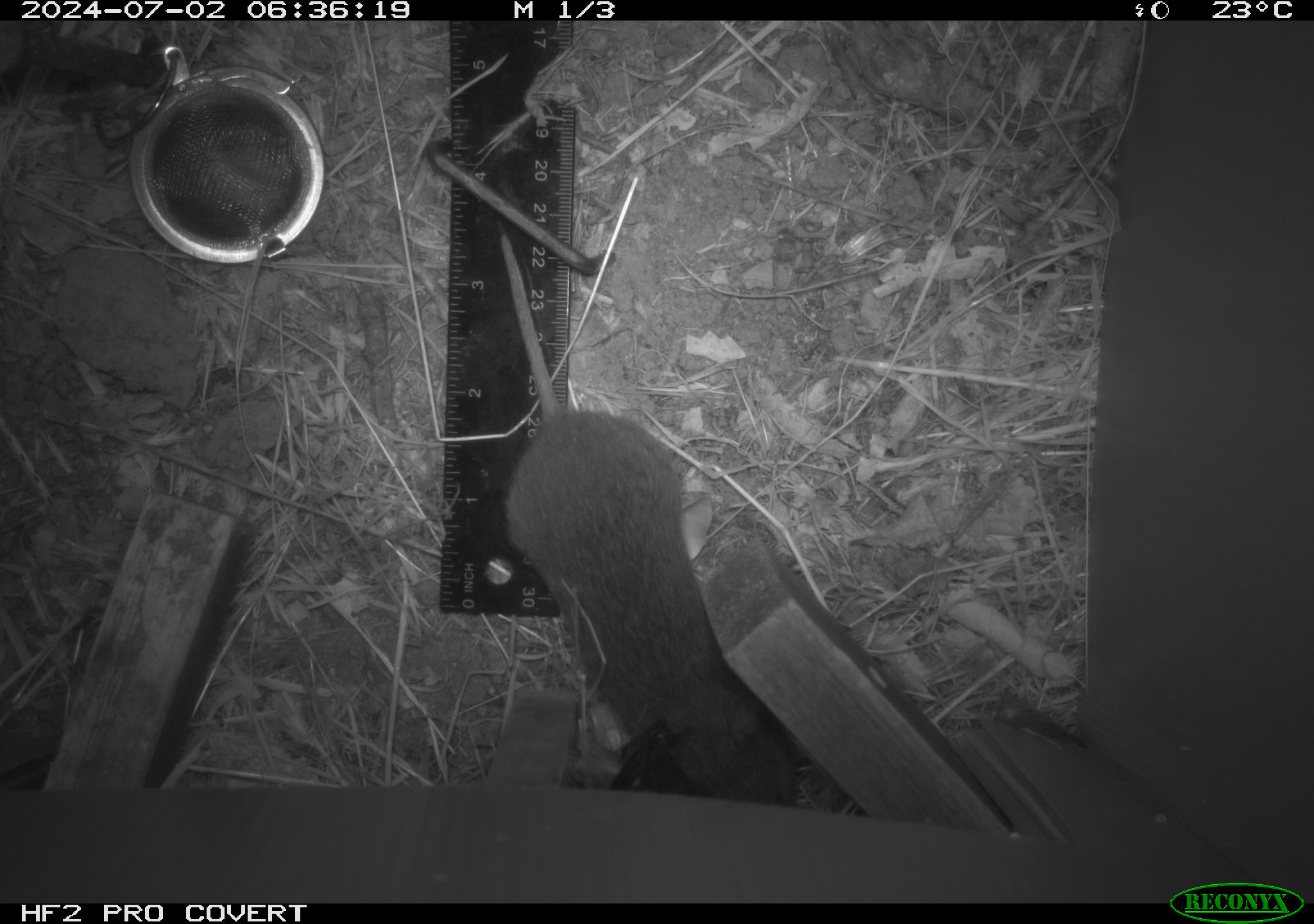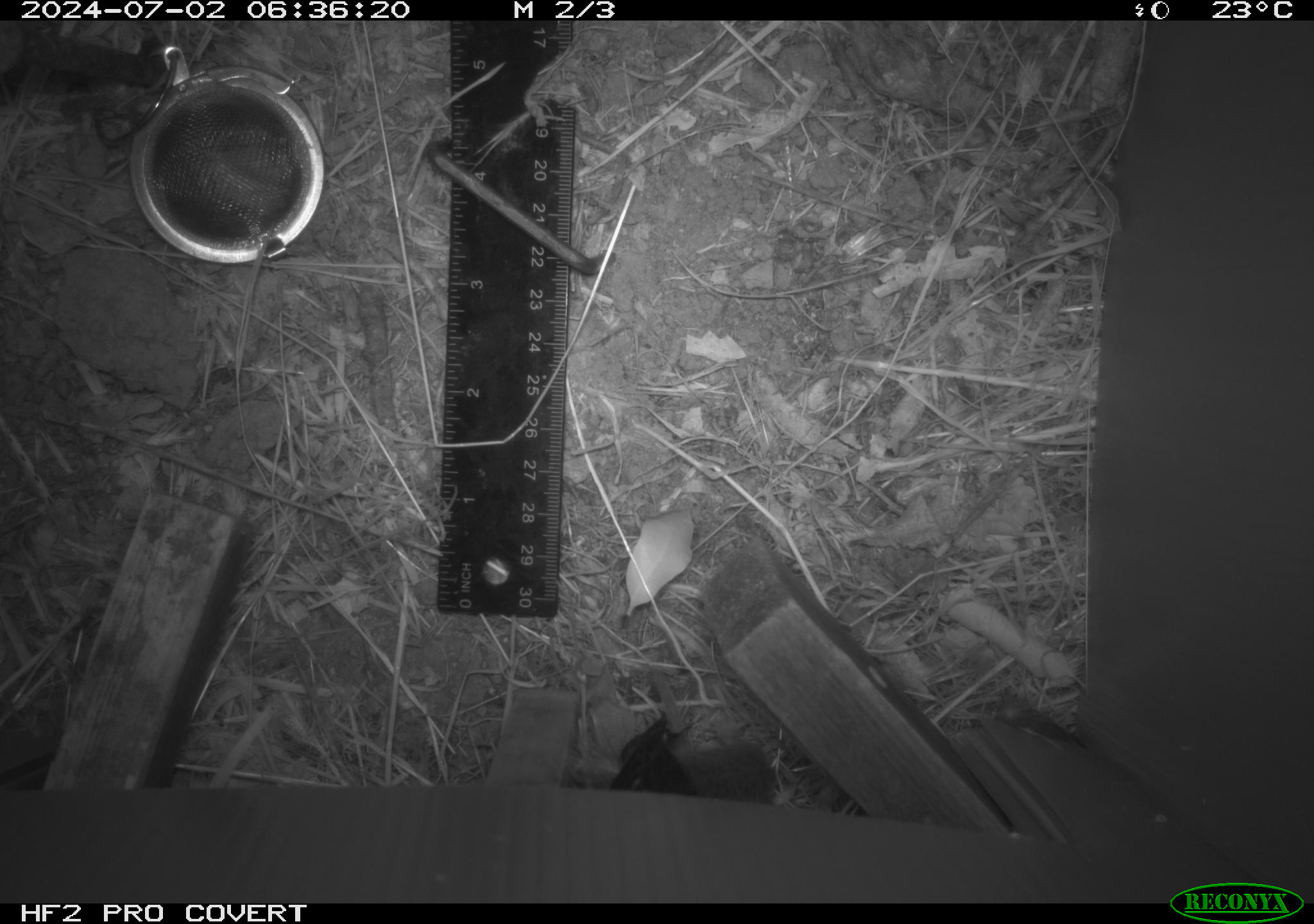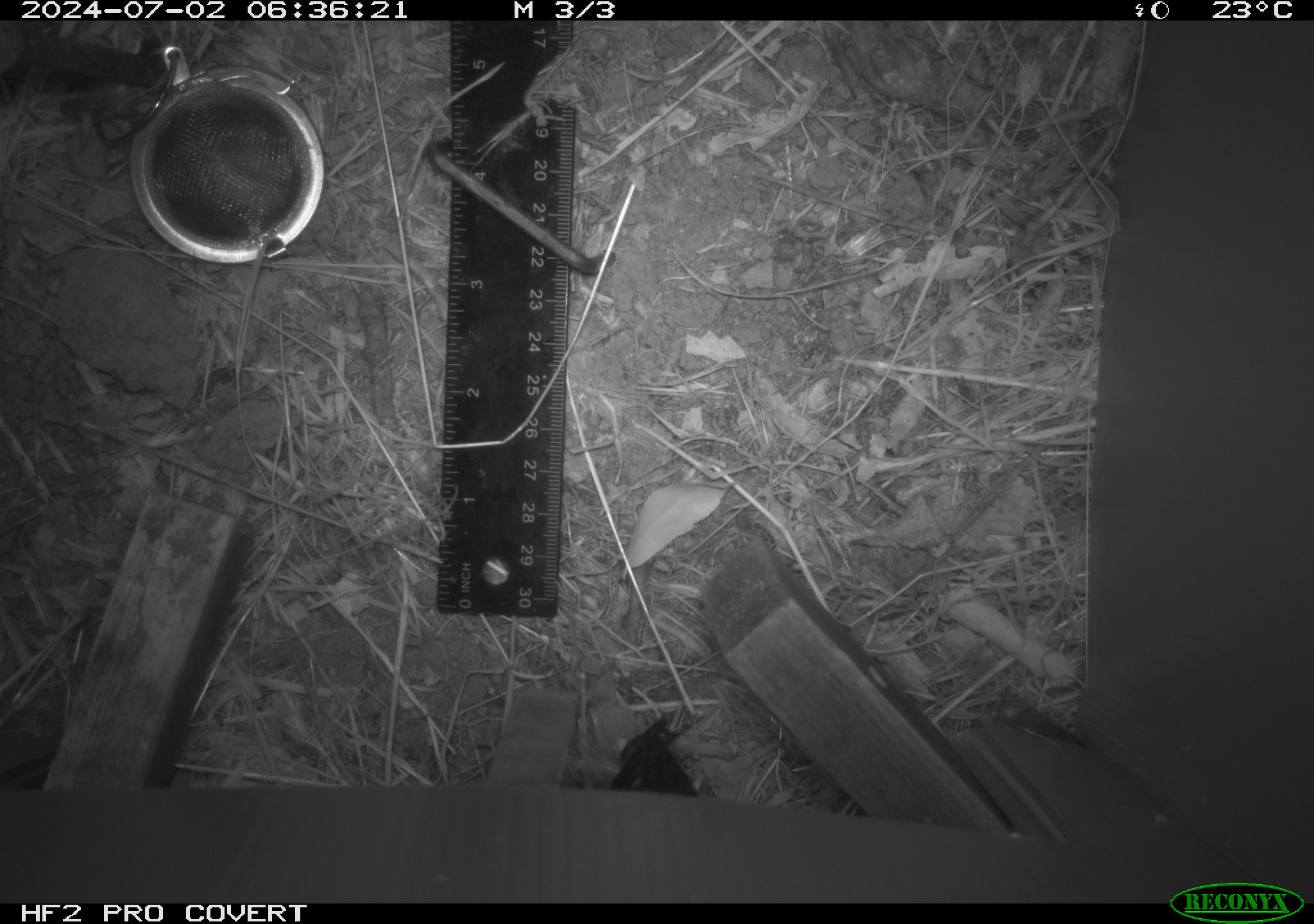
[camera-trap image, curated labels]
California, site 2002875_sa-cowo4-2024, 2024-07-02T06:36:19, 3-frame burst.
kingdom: Animalia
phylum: Chordata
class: Mammalia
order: Rodentia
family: Cricetidae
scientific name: Arvicolinae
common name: voles, lemmings, and muskrats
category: arvicolinae subfamily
Arvicolinae subfamily (voles, lemmings, and muskrats) (Arvicolinae).